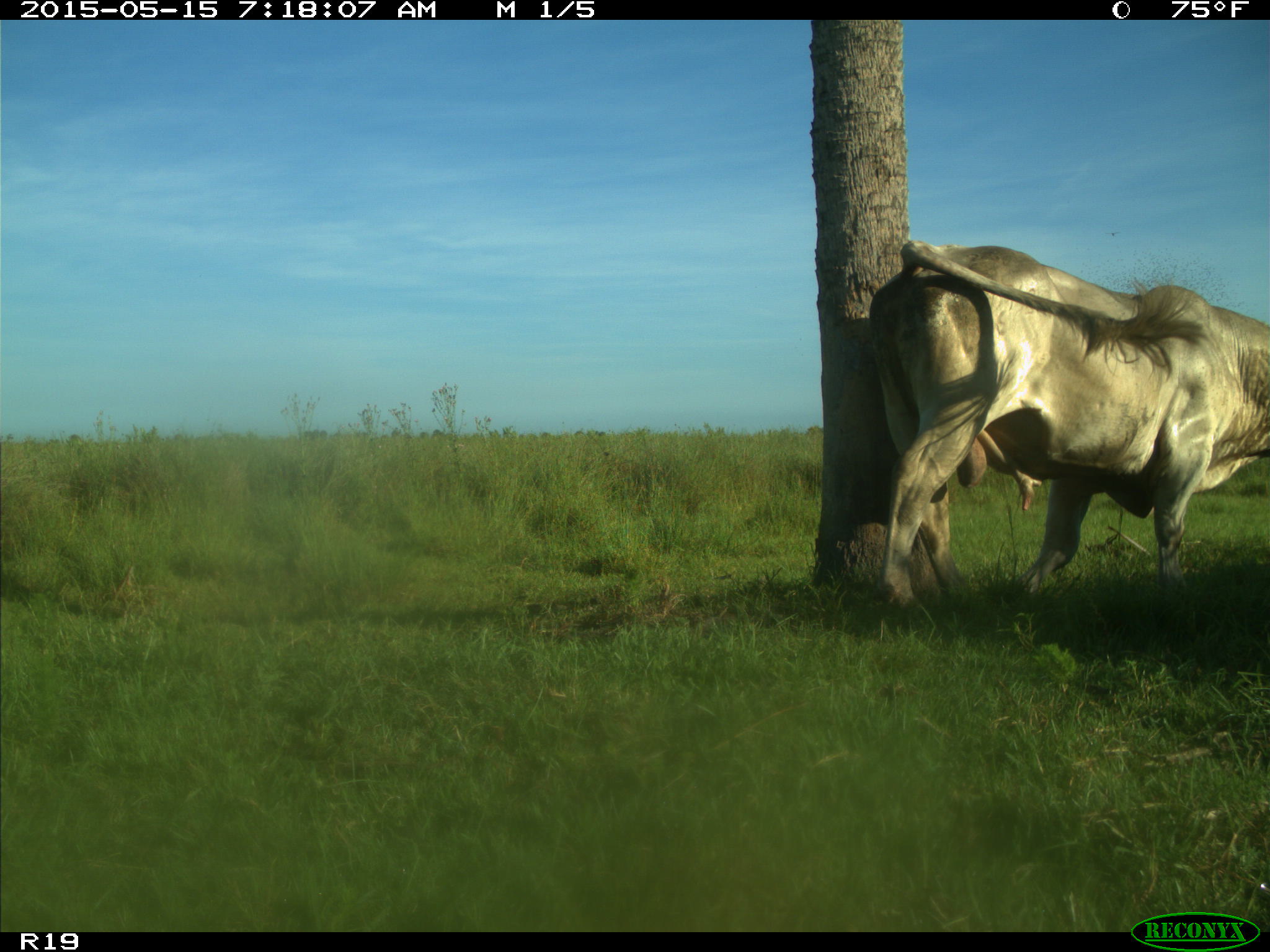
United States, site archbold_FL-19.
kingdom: Animalia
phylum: Chordata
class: Mammalia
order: Artiodactyla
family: Bovidae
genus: Bos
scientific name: Bos taurus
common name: domestic cow